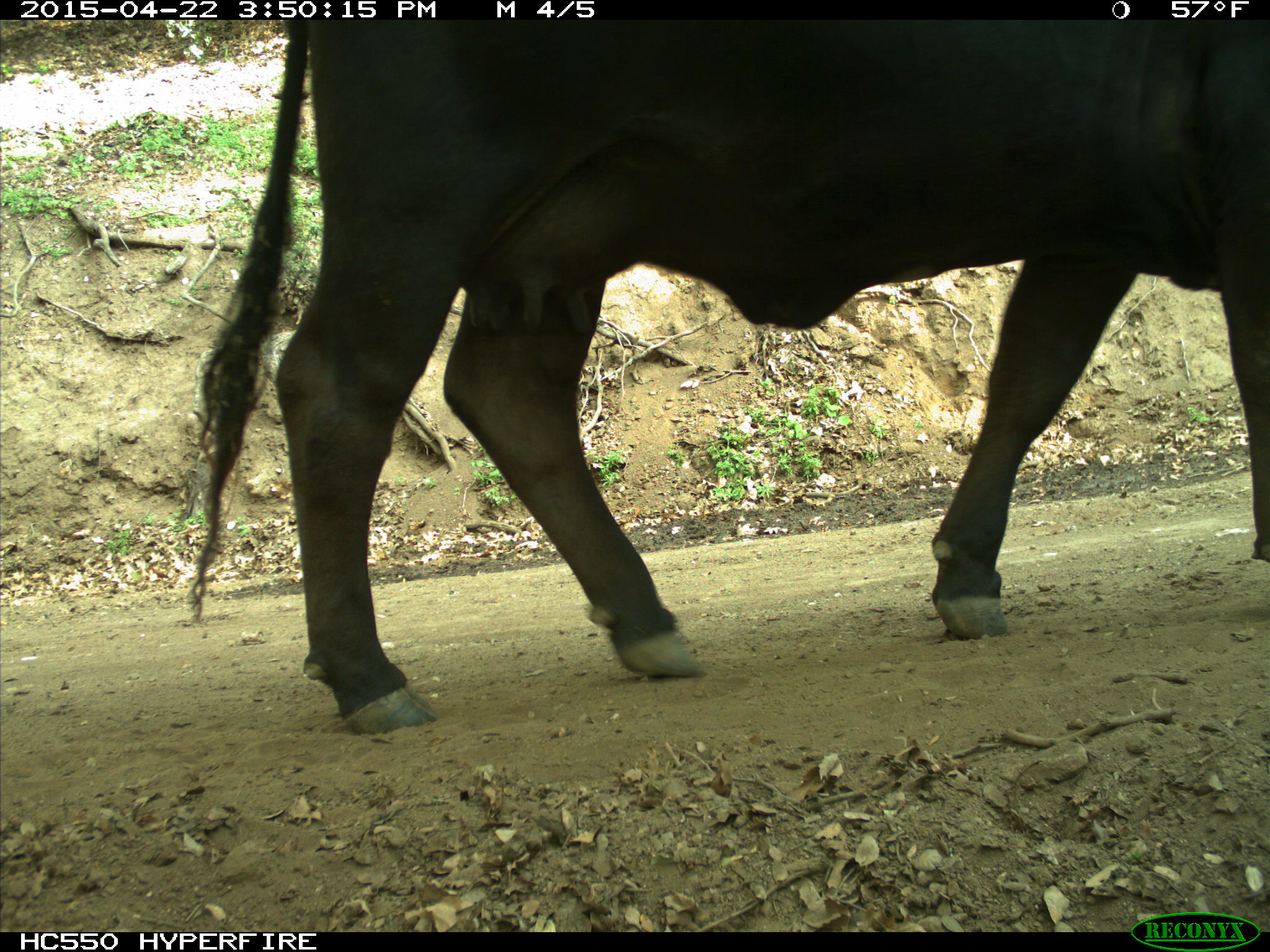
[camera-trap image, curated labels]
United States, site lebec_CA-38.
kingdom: Animalia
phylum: Chordata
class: Mammalia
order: Artiodactyla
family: Bovidae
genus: Bos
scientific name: Bos taurus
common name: domestic cow